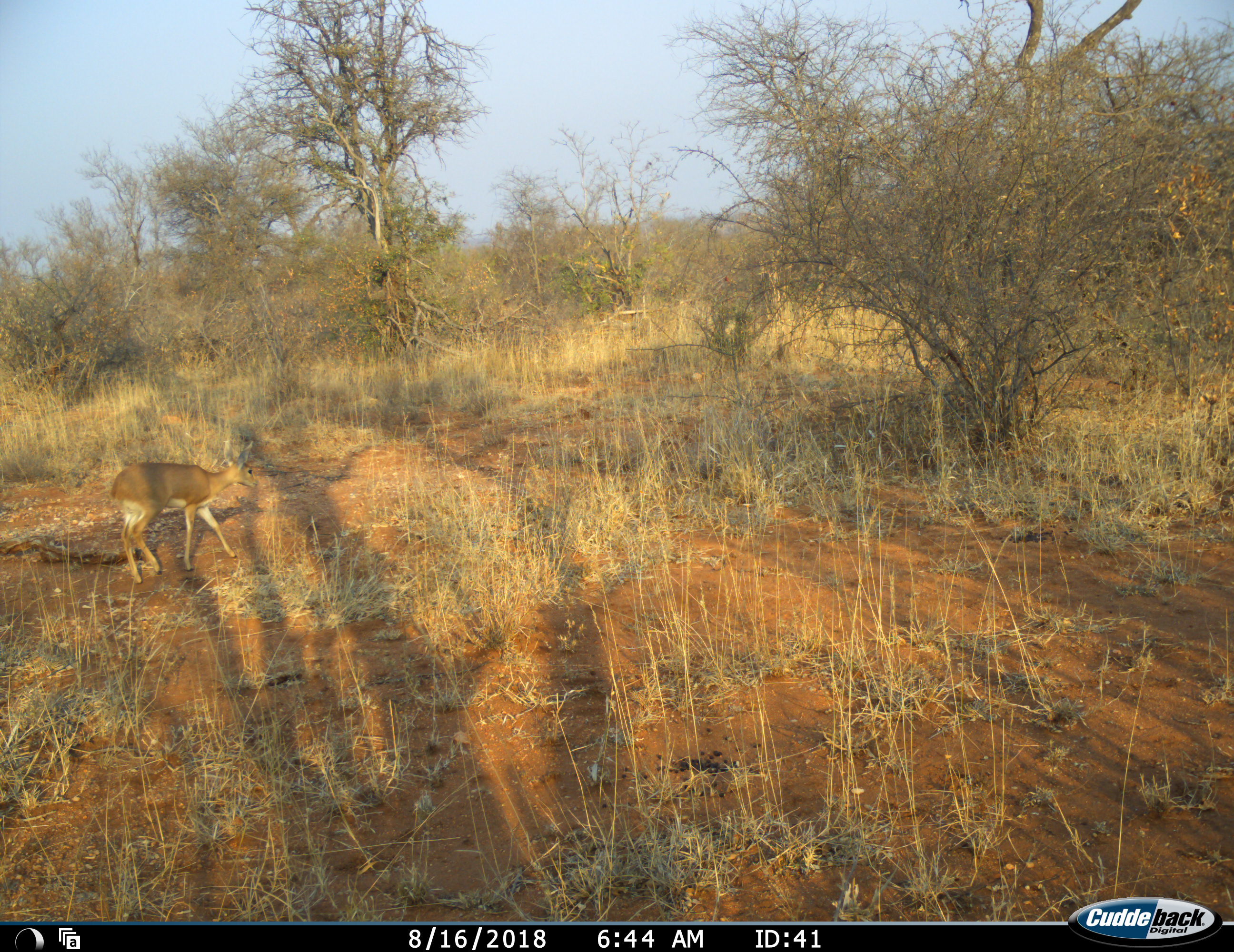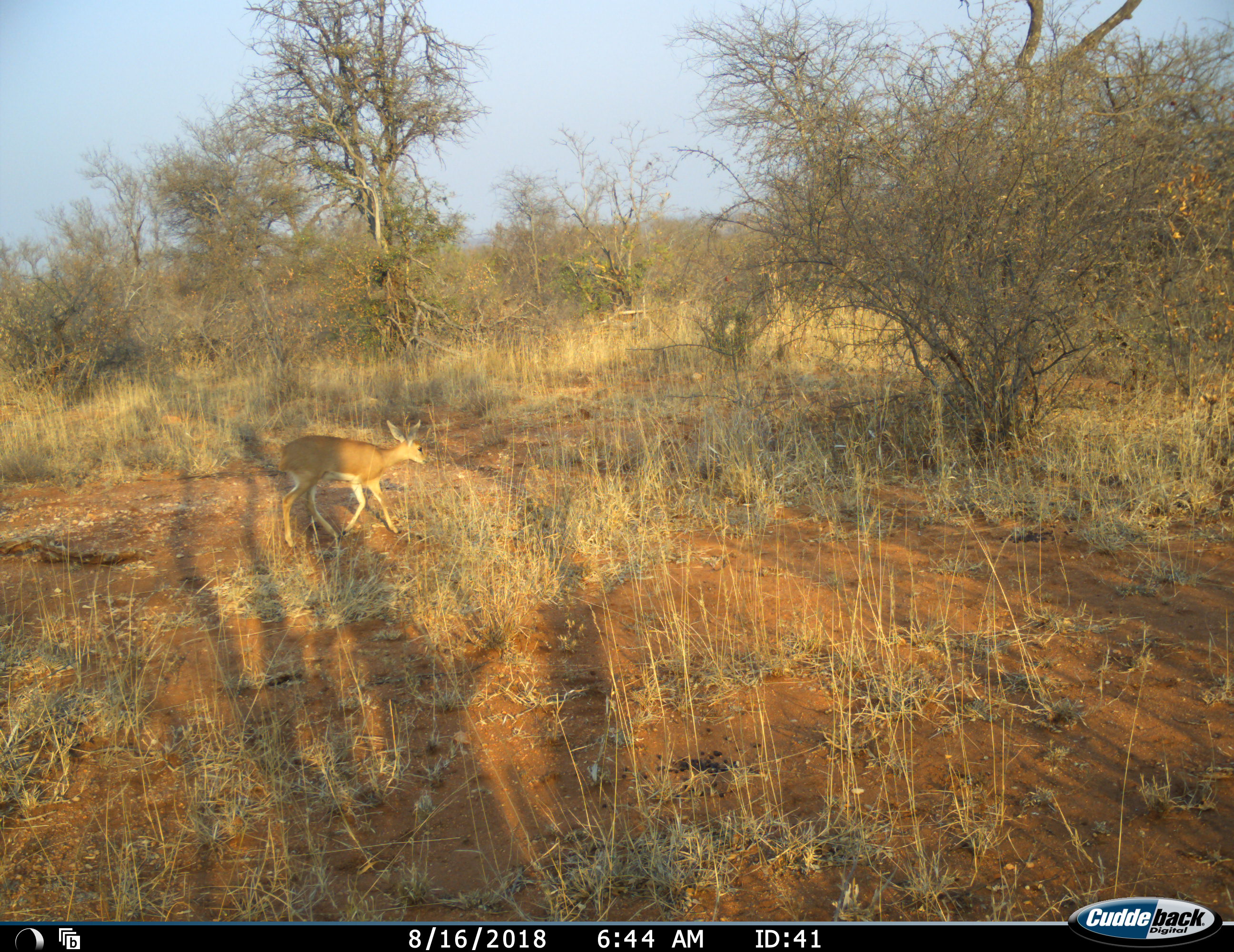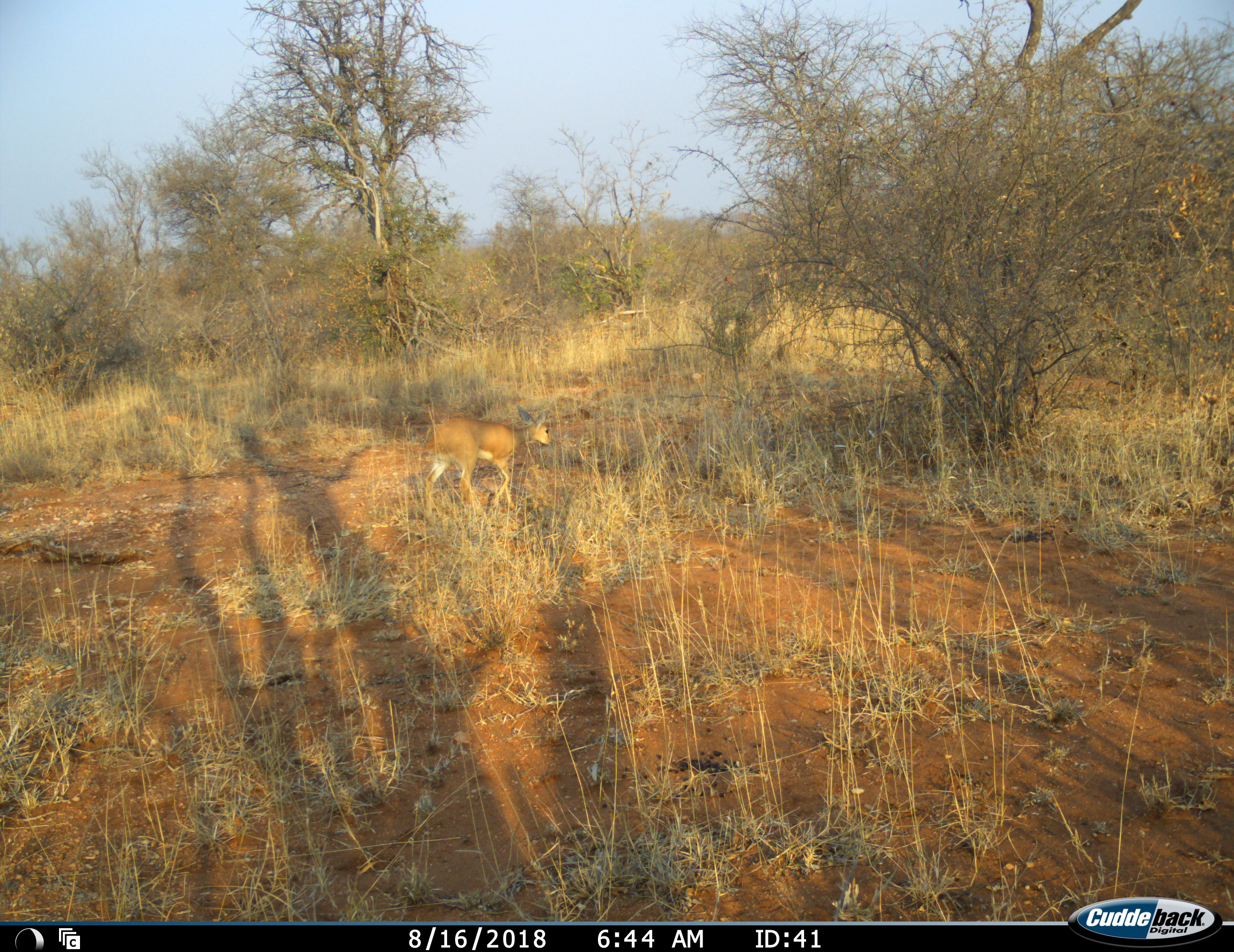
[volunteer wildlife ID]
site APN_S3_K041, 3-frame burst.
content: unidentified animal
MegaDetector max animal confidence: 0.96